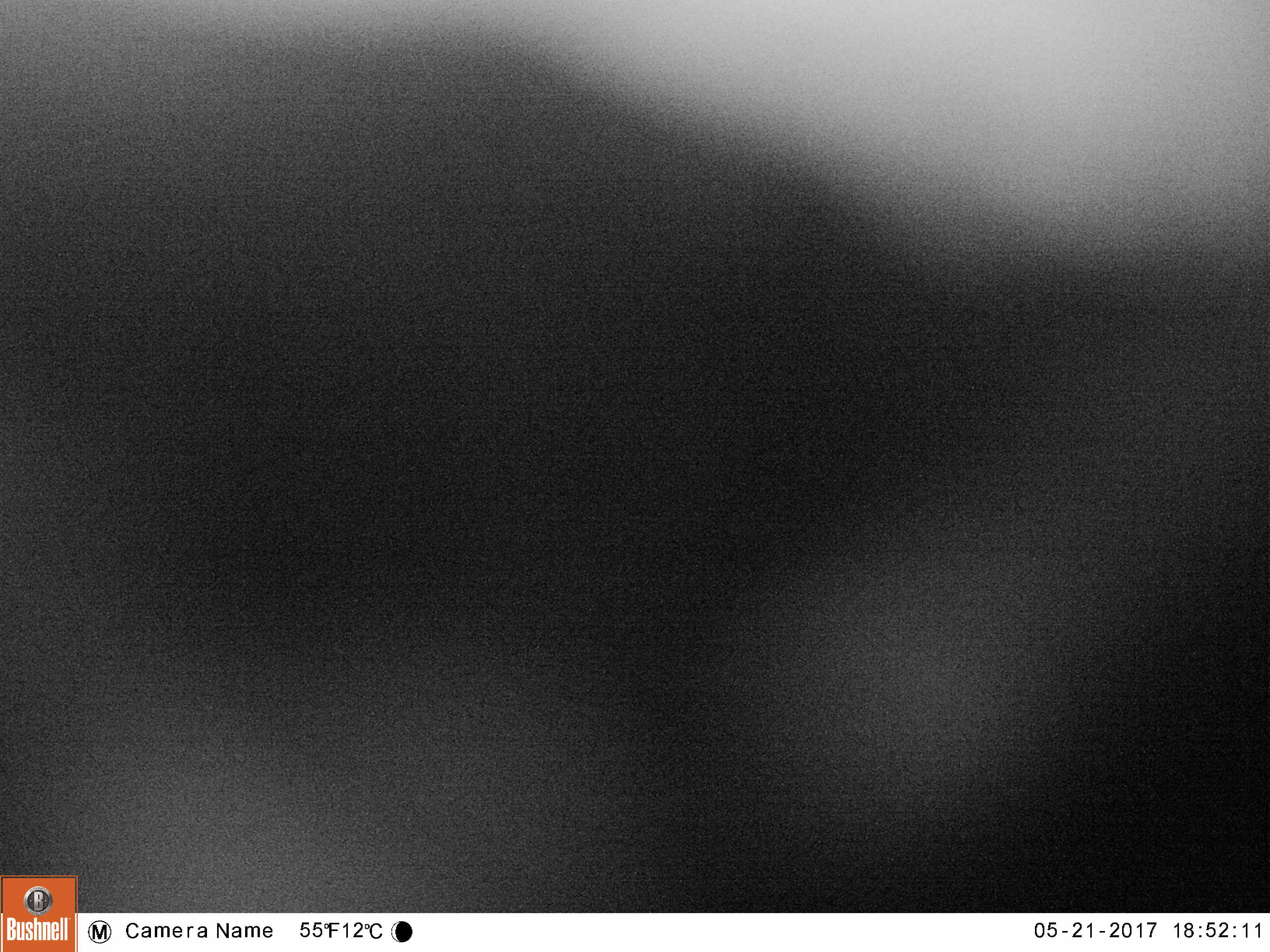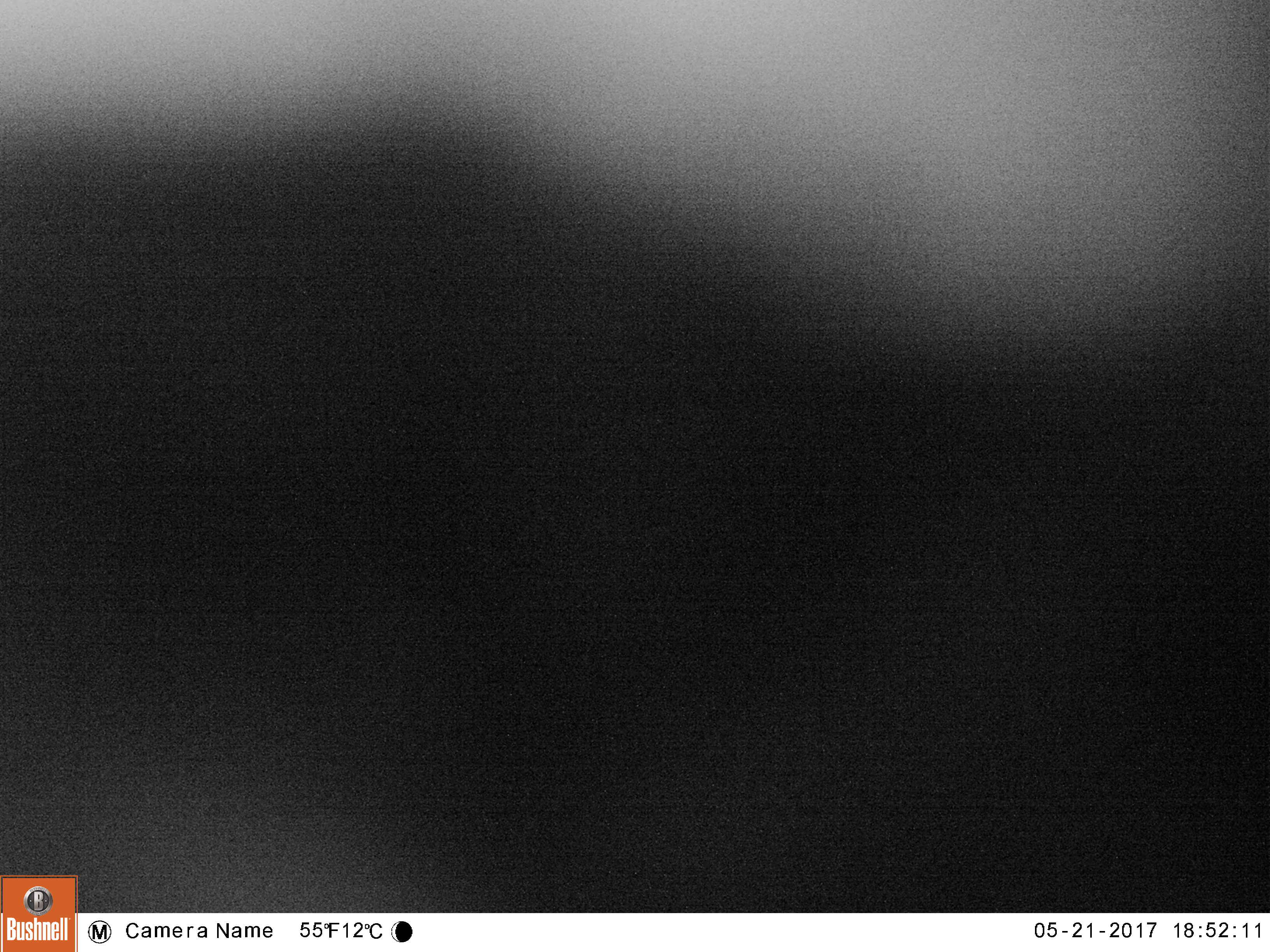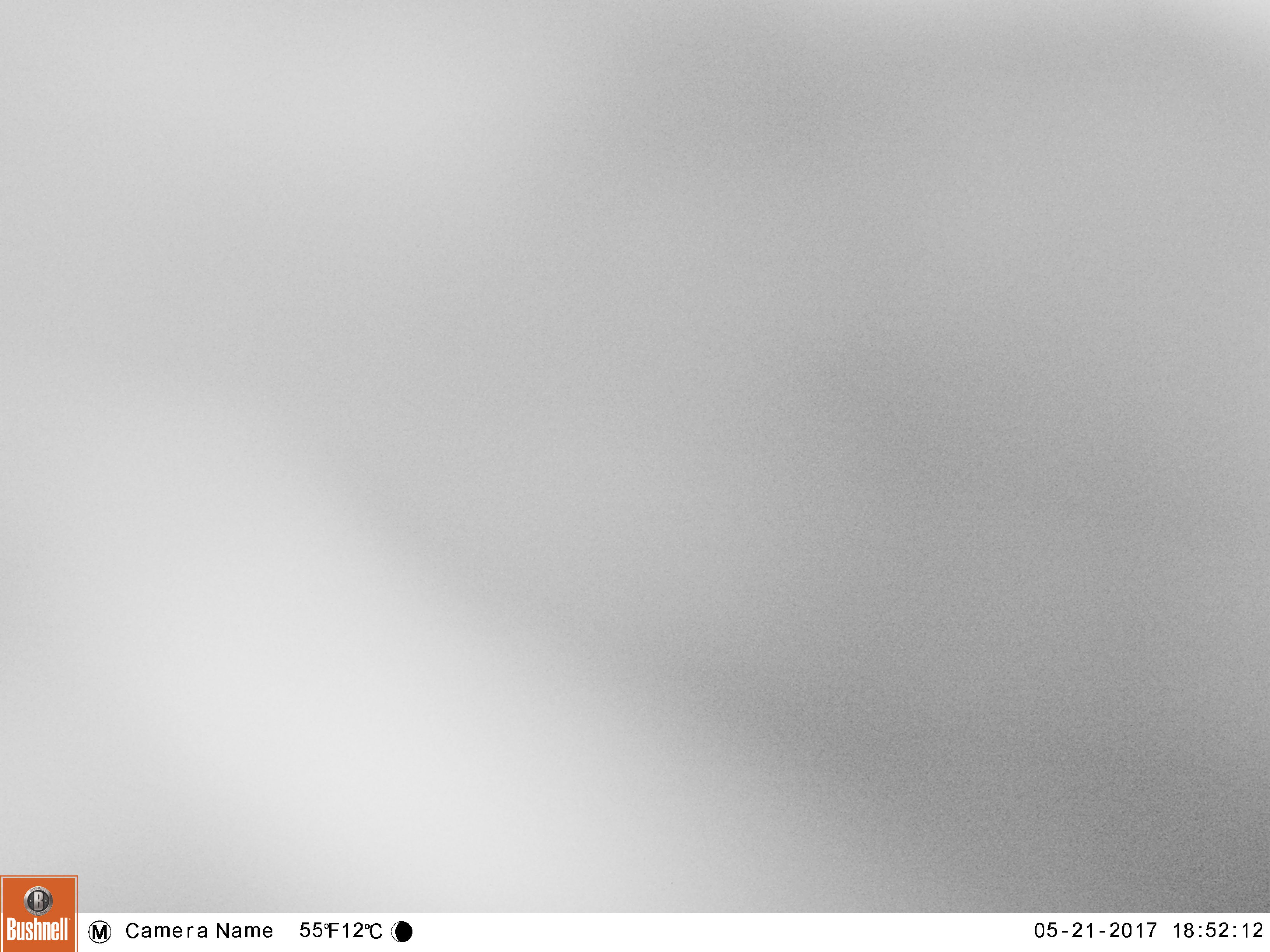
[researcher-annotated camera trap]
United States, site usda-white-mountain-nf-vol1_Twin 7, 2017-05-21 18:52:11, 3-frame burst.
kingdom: Animalia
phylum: Chordata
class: Mammalia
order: Carnivora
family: Ursidae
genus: Ursus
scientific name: Ursus americanus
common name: black bear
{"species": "black bear (Ursus americanus)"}